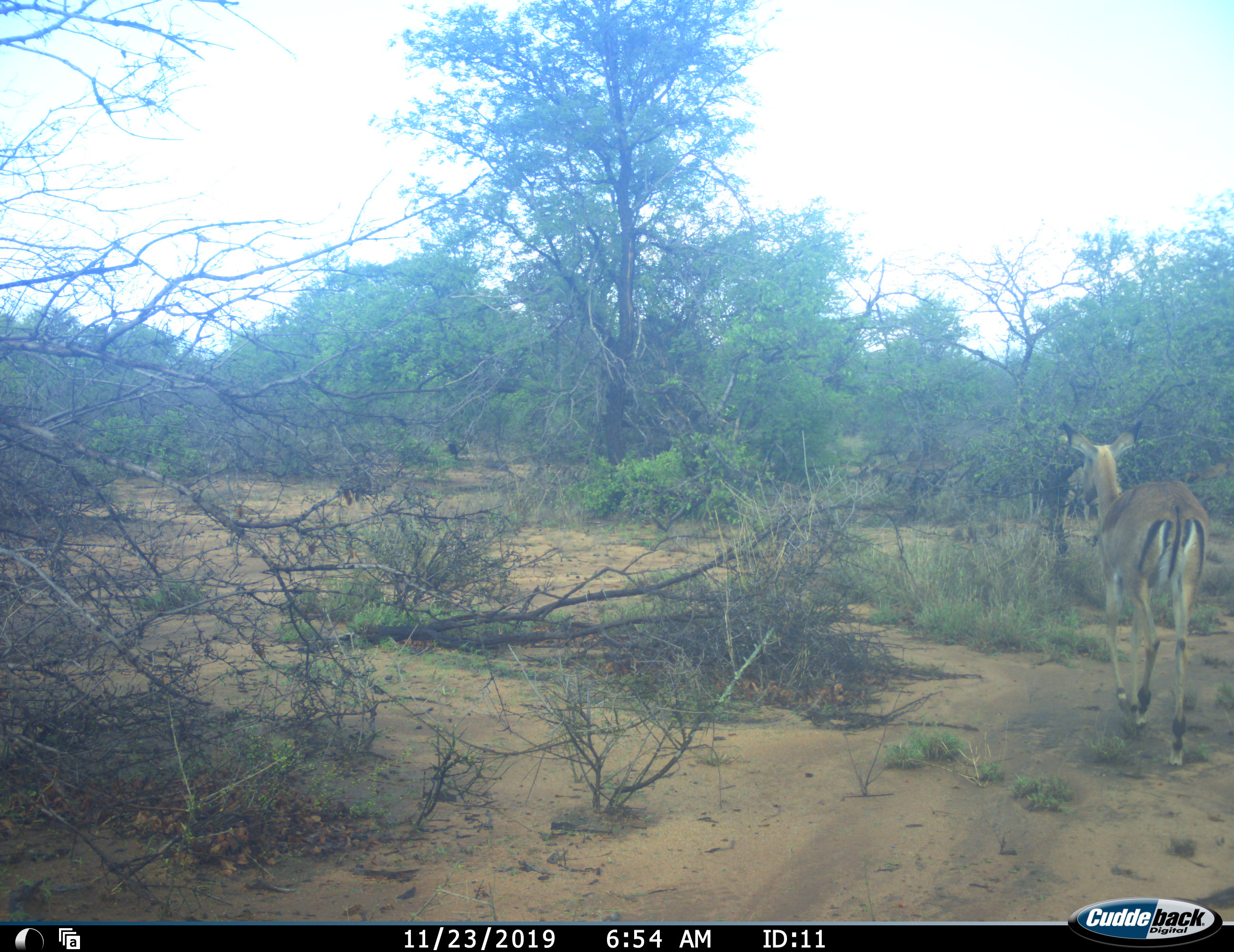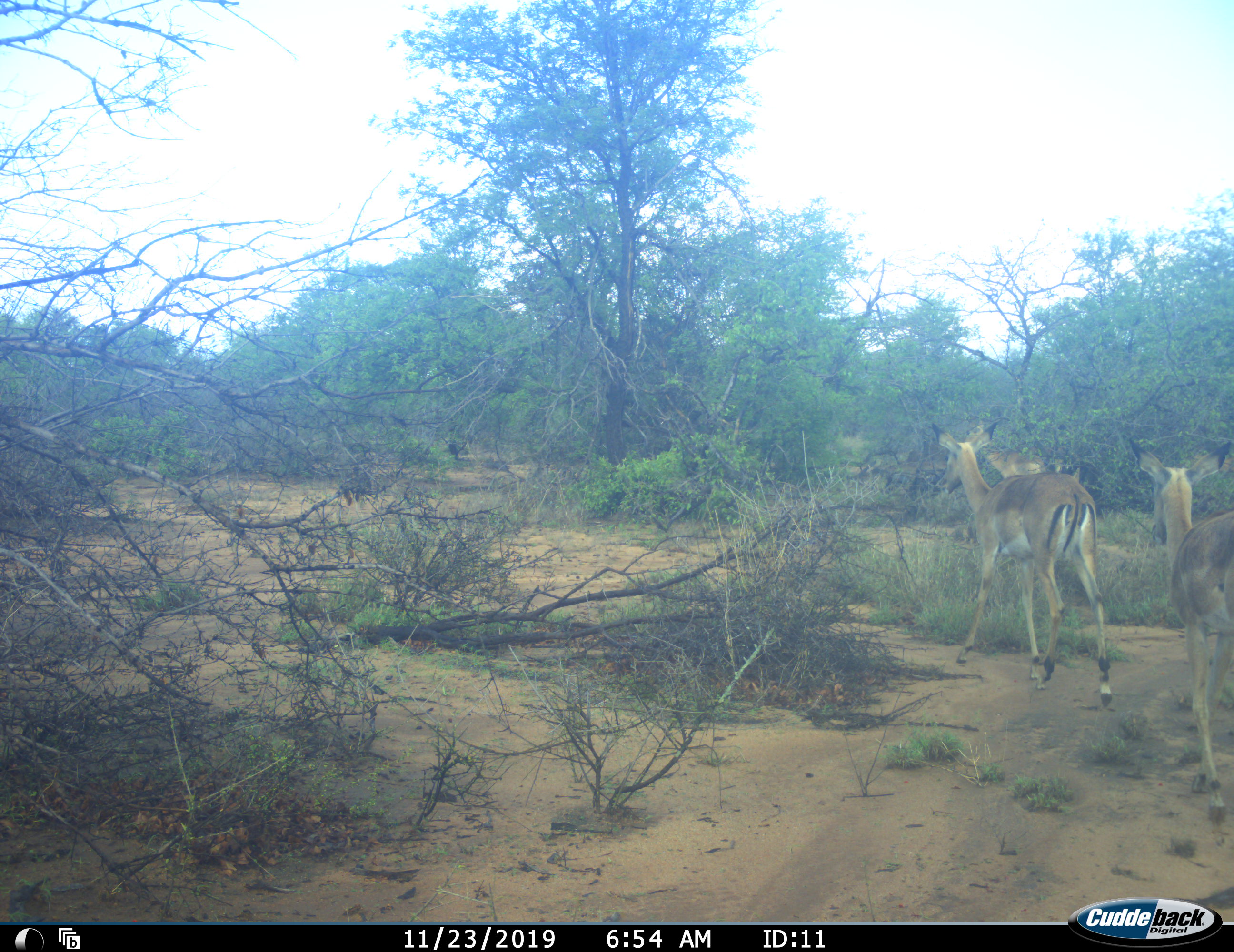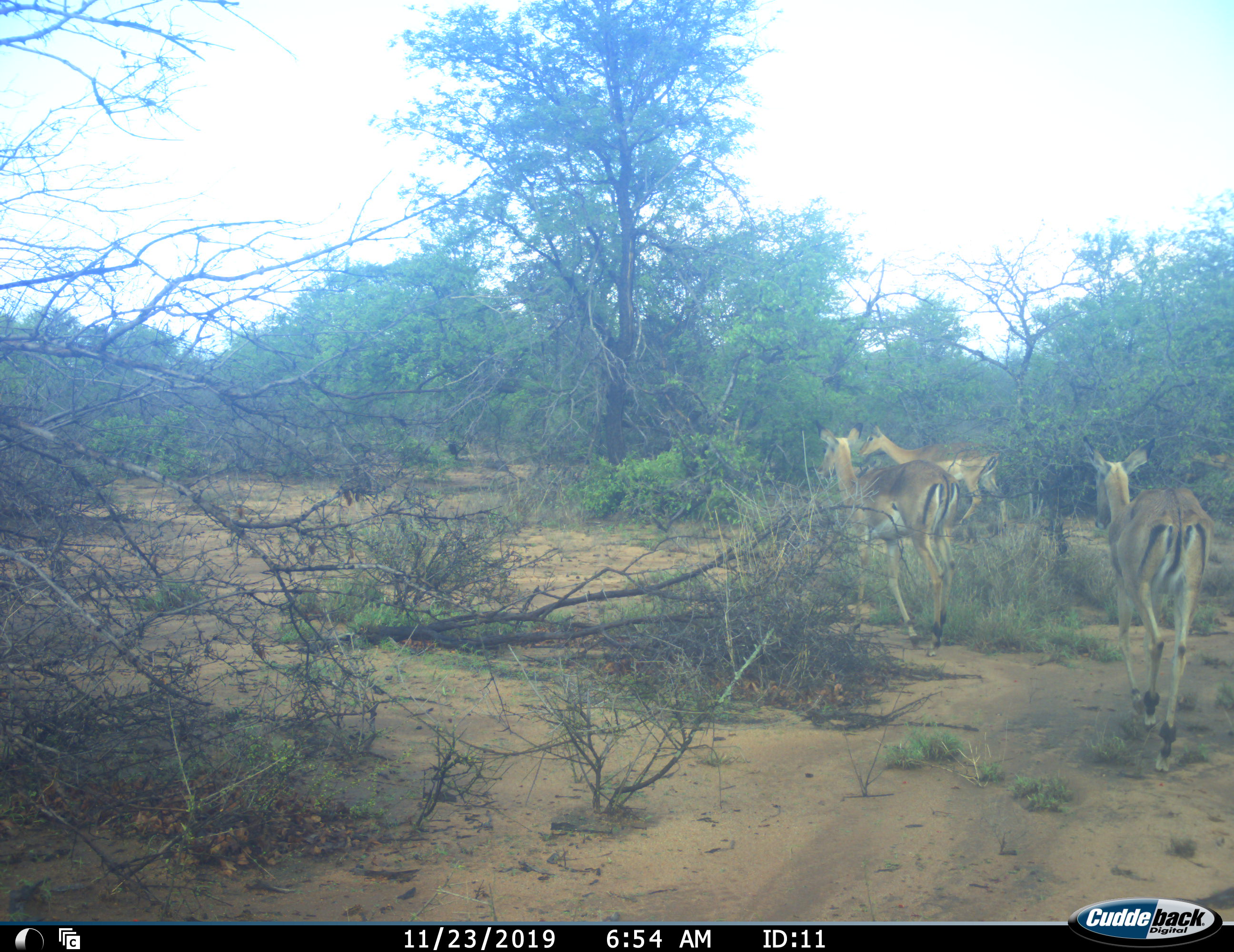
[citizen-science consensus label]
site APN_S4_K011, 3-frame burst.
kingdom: Animalia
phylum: Chordata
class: Mammalia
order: Artiodactyla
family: Bovidae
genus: Aepyceros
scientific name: Aepyceros melampus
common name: impala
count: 3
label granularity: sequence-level